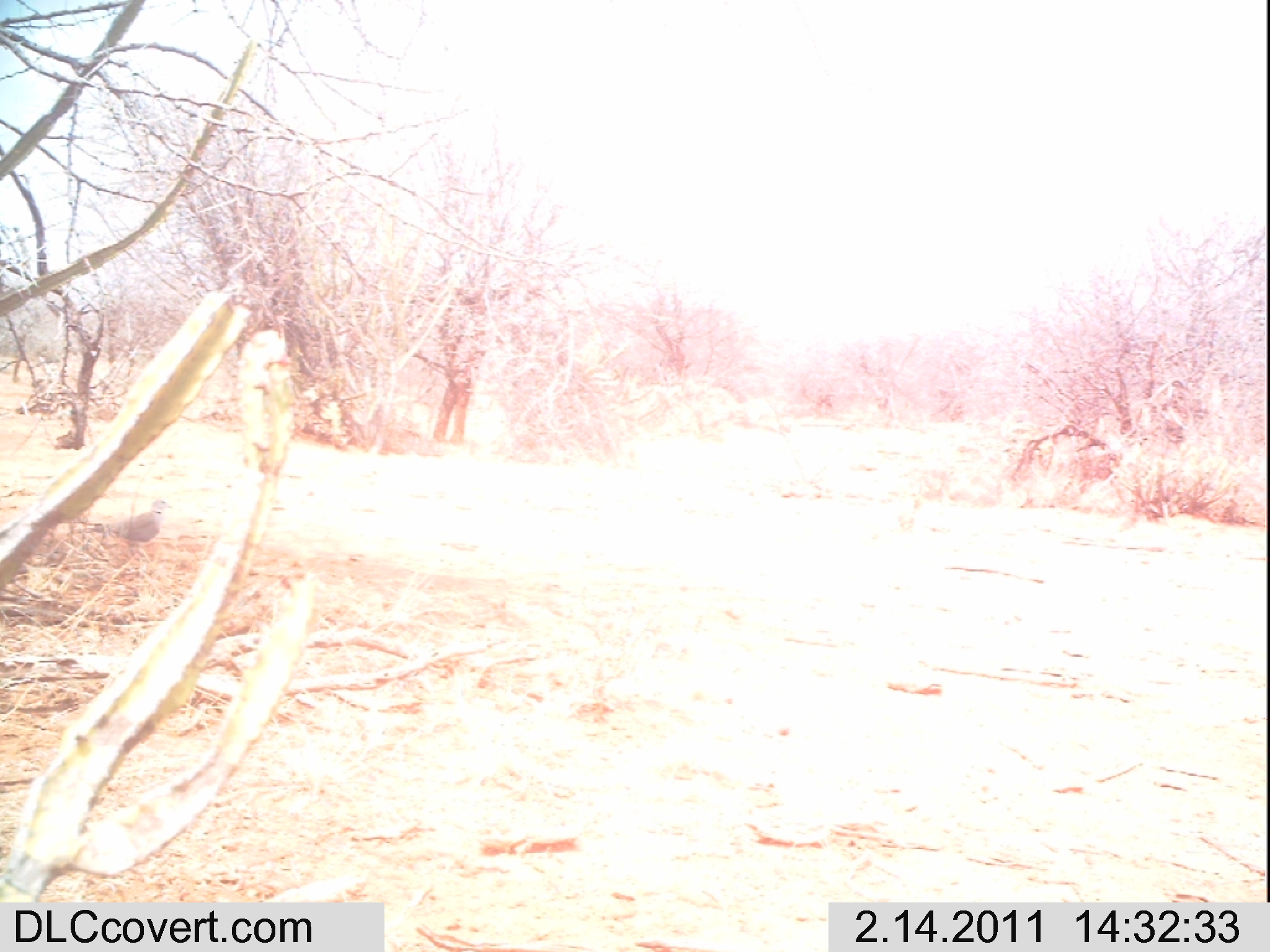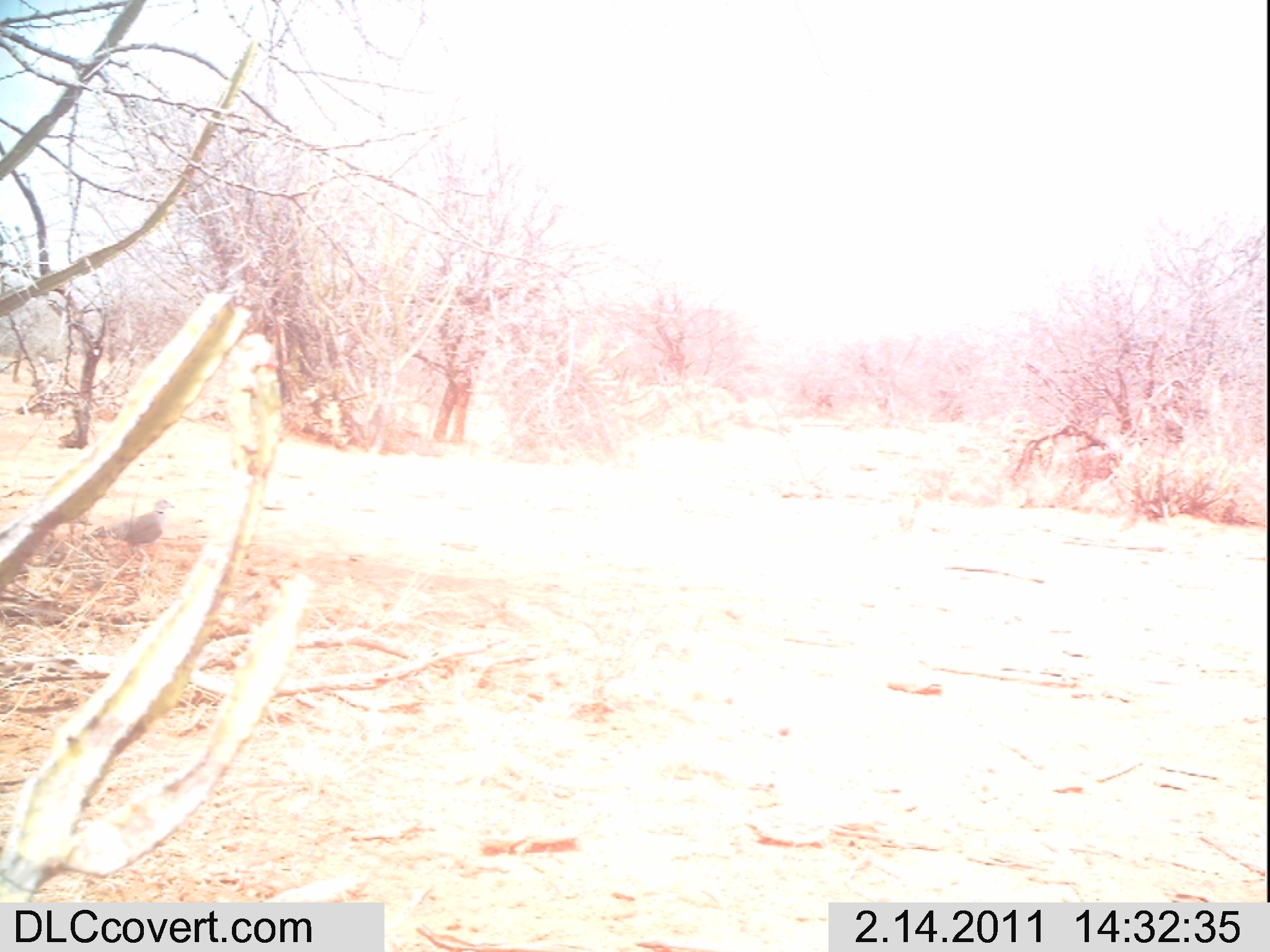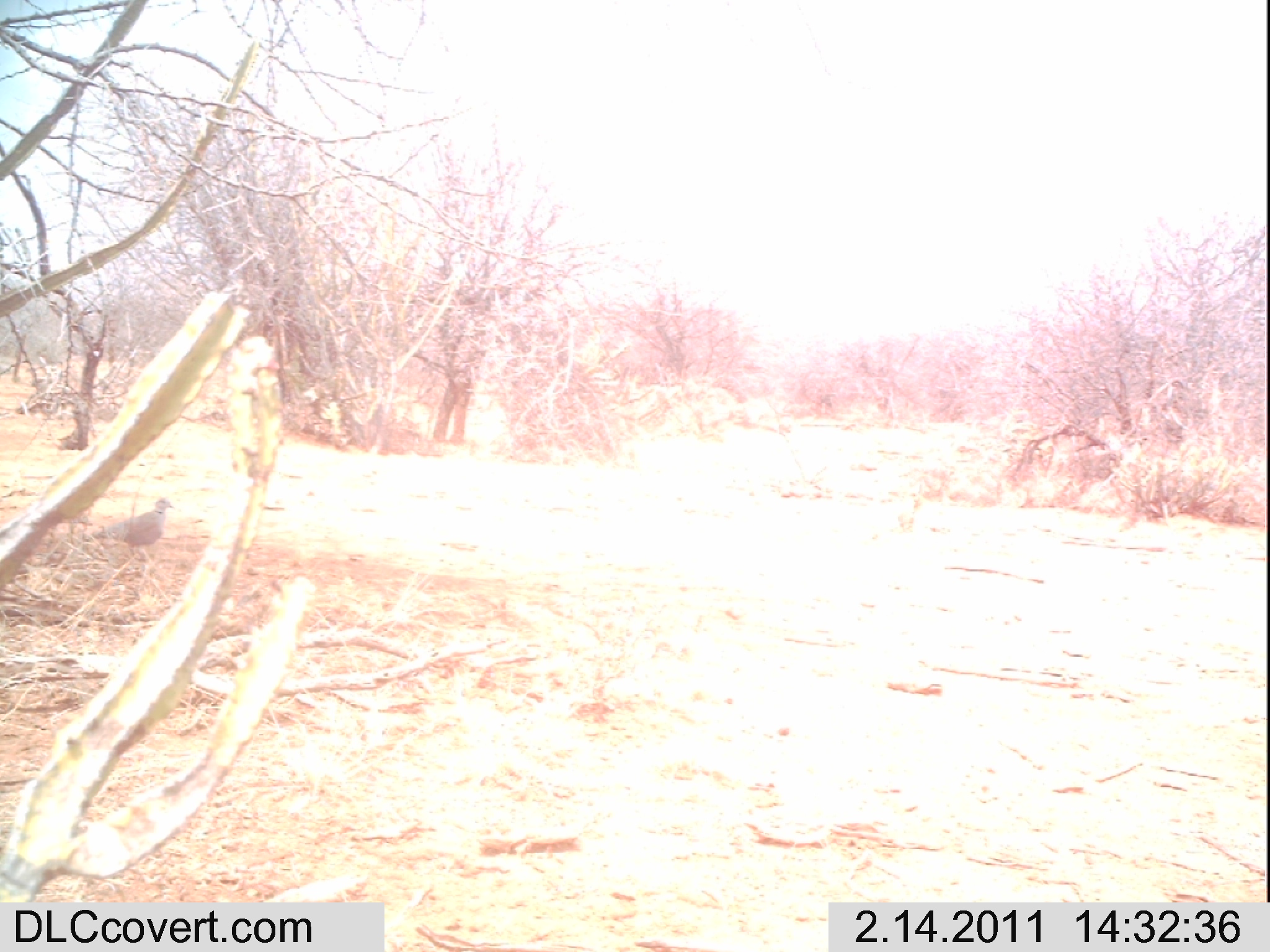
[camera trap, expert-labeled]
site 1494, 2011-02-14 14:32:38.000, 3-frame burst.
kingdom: Animalia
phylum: Chordata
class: Mammalia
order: Artiodactyla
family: Bovidae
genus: Madoqua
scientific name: Madoqua guentheri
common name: günther's dik-dik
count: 1